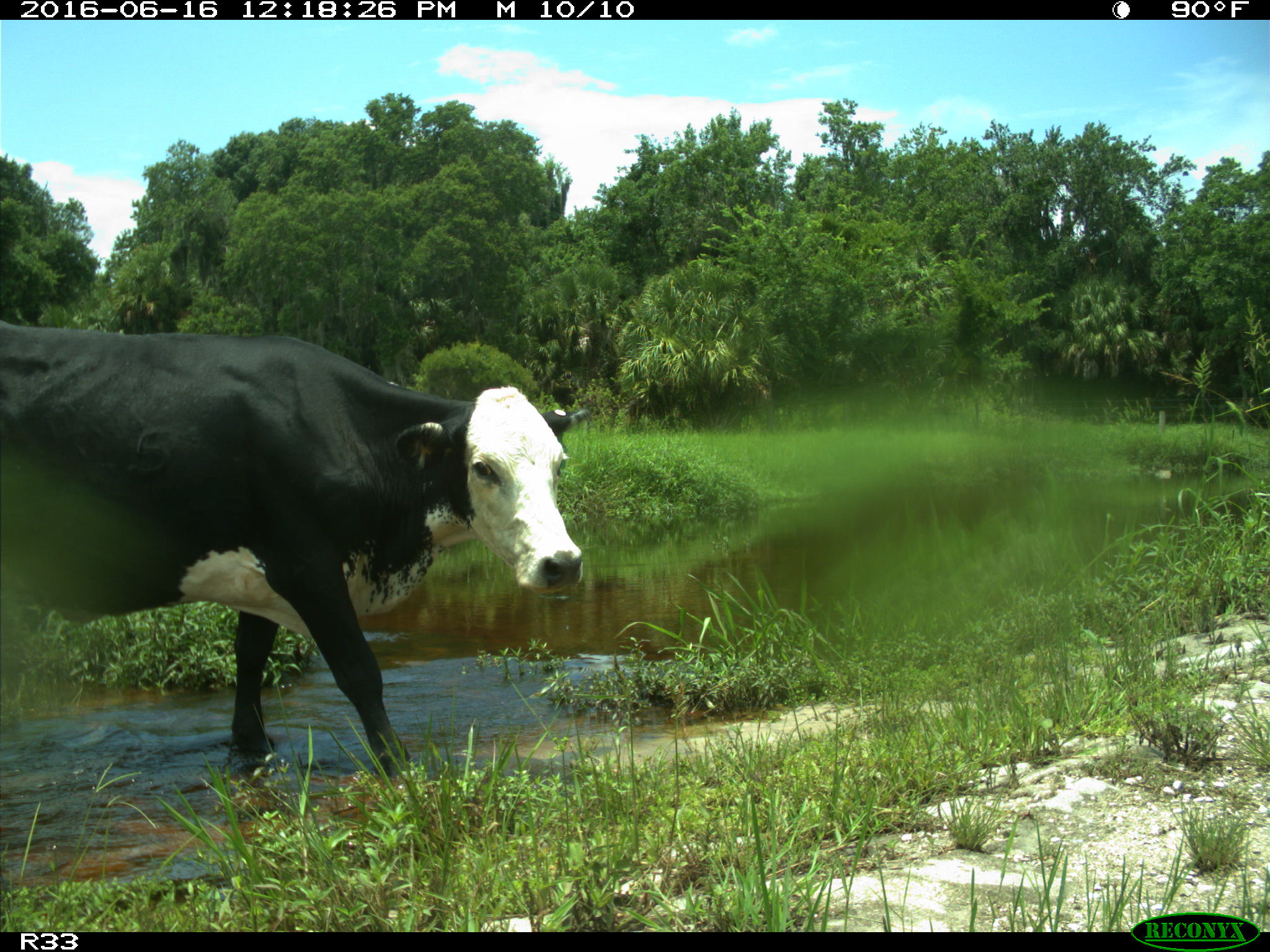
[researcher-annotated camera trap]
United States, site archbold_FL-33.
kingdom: Animalia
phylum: Chordata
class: Mammalia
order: Artiodactyla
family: Bovidae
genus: Bos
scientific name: Bos taurus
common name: domestic cow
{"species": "Bos taurus (domestic cow)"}